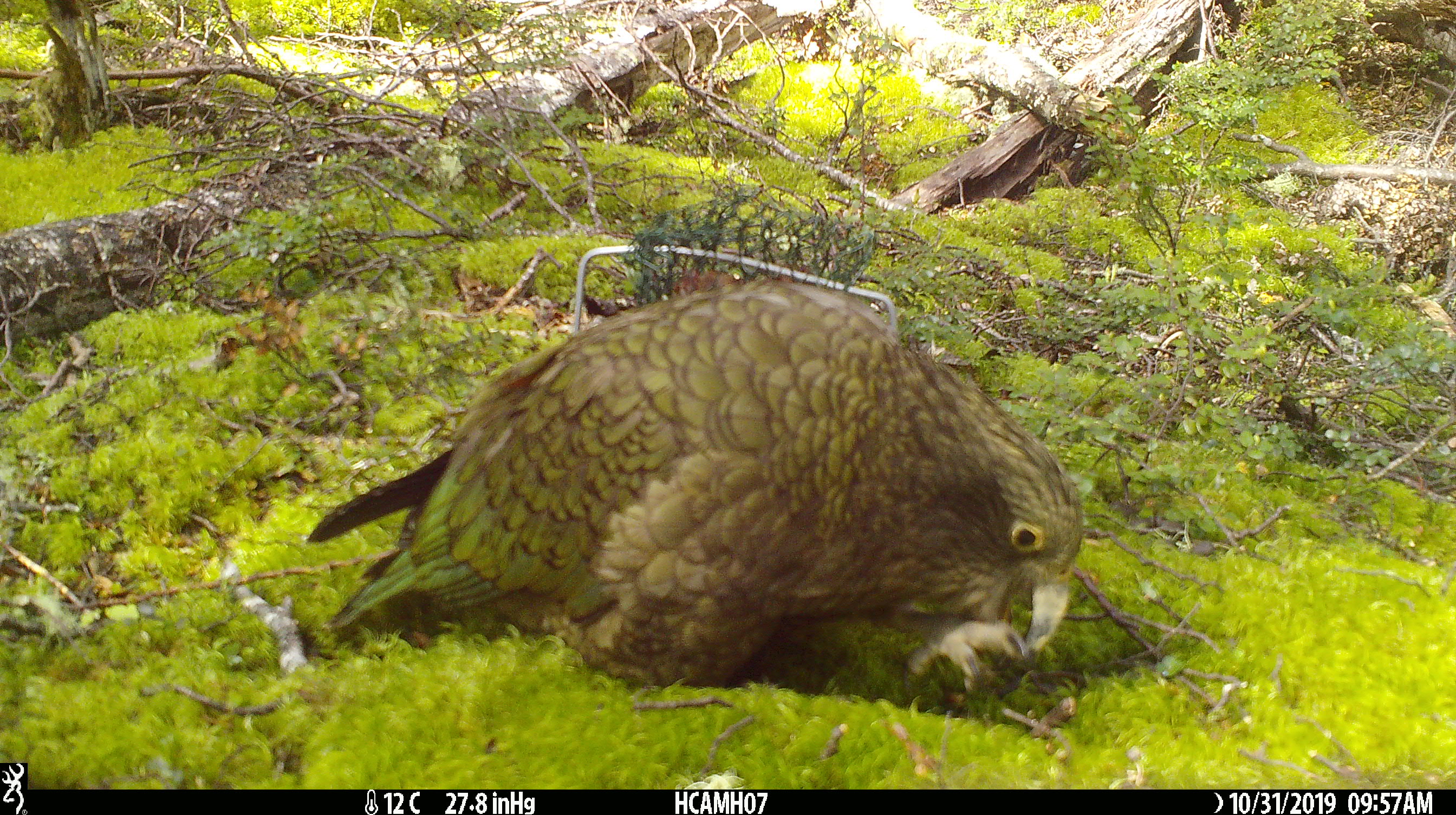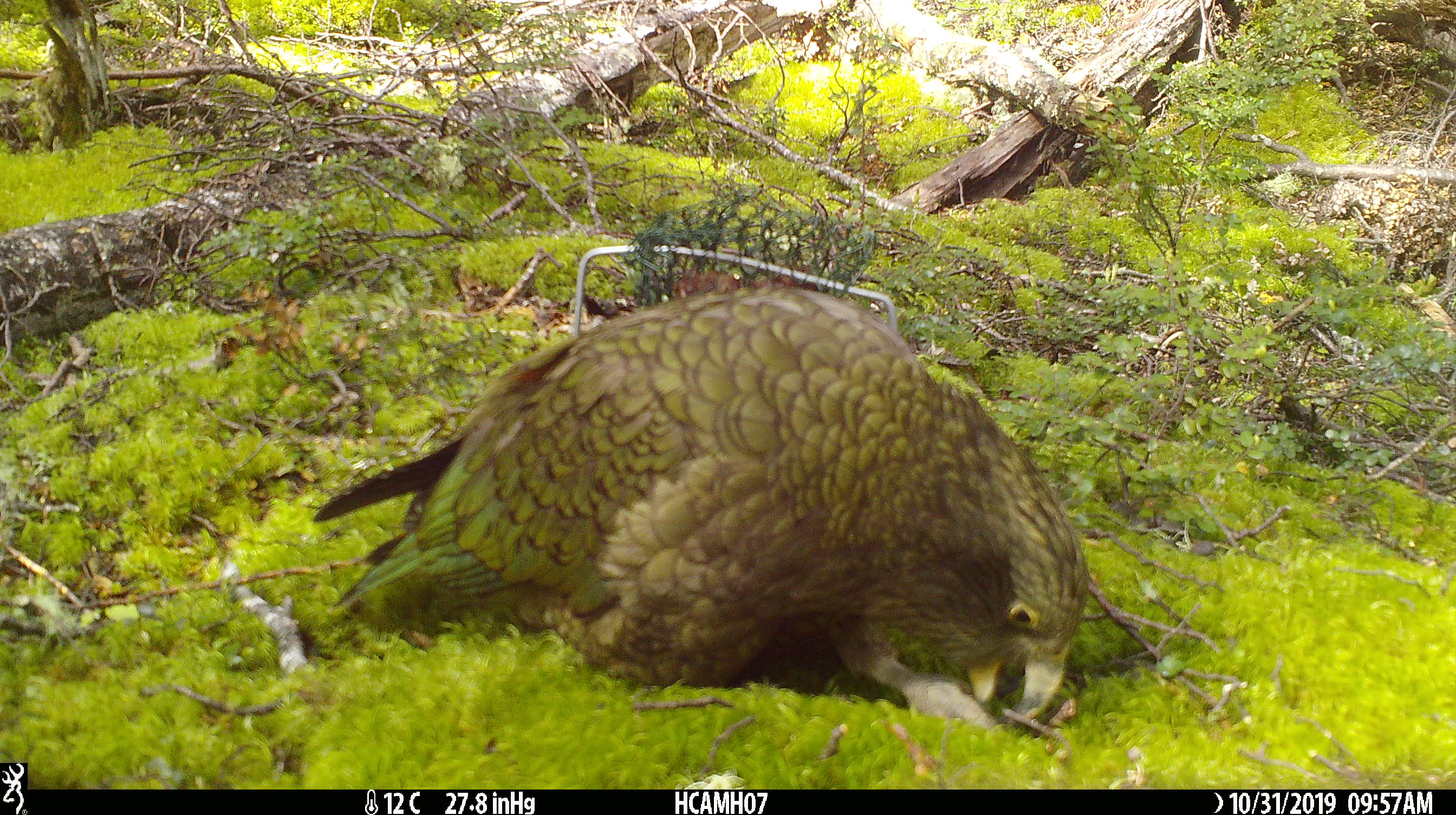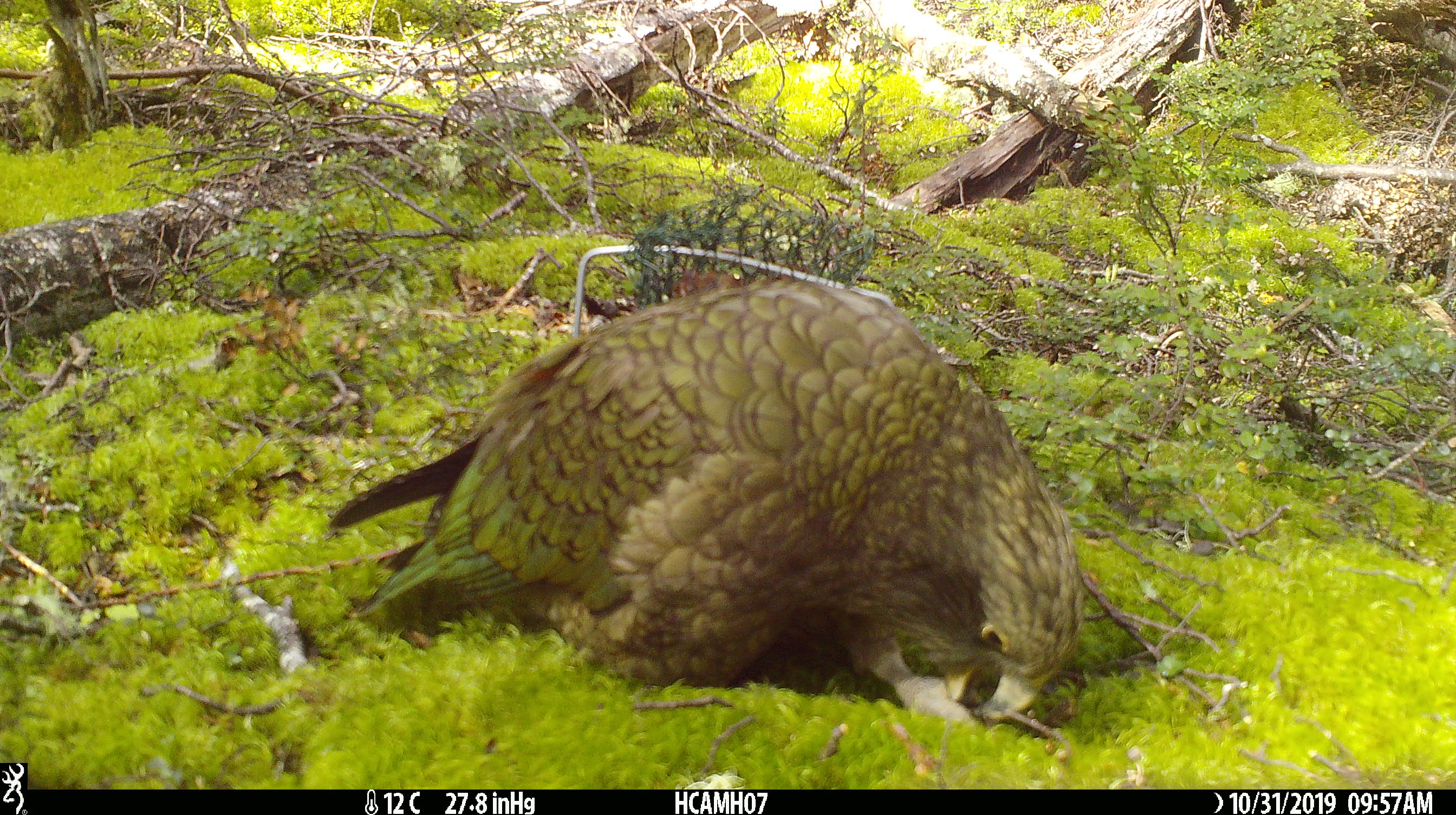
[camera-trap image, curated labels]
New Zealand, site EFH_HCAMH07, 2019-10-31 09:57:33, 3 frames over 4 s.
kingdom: Animalia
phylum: Chordata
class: Aves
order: Psittaciformes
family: Strigopidae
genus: Nestor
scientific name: Nestor notabilis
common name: kea